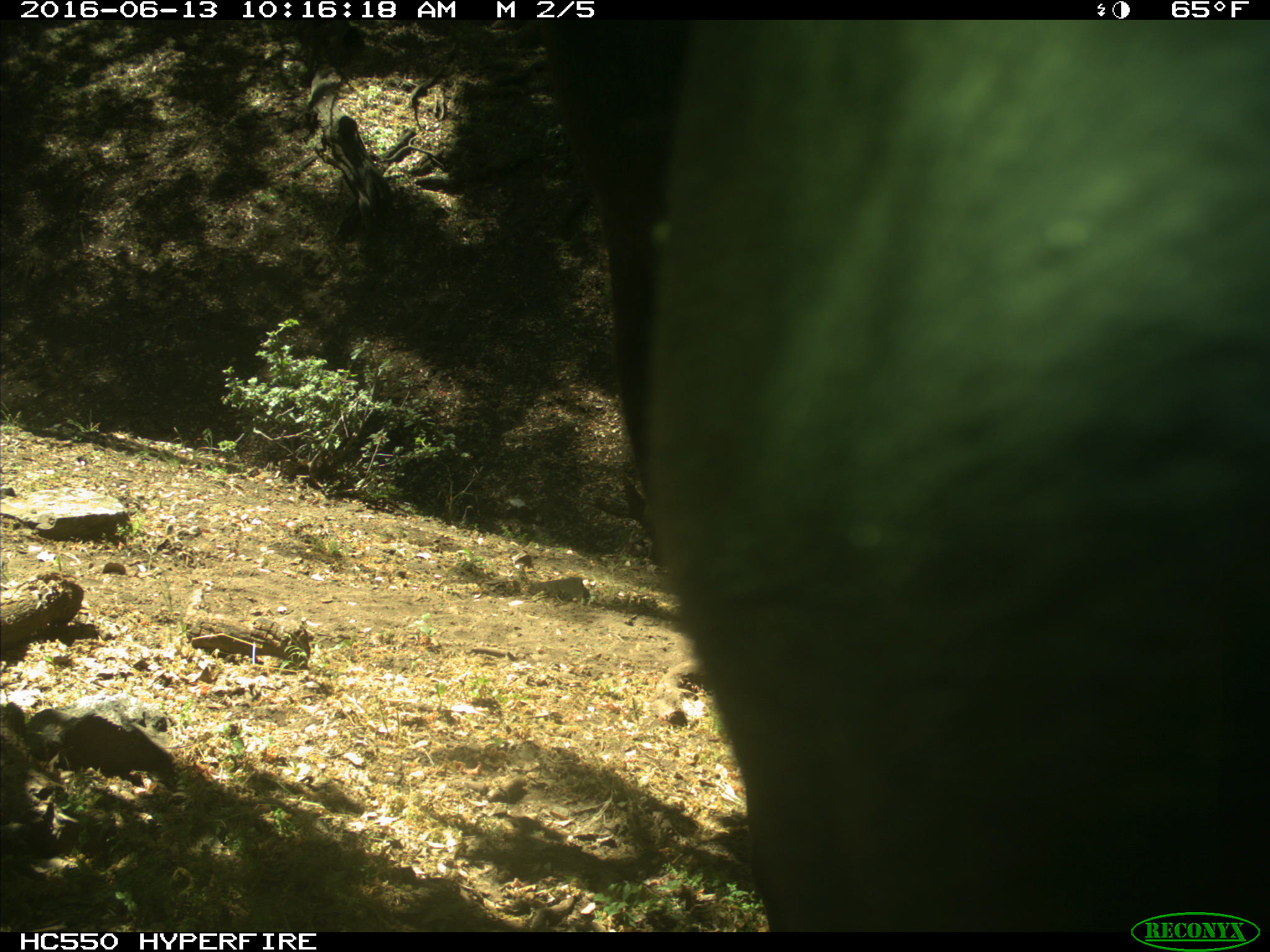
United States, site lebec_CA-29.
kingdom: Animalia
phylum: Chordata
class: Mammalia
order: Artiodactyla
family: Bovidae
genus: Bos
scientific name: Bos taurus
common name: domestic cow